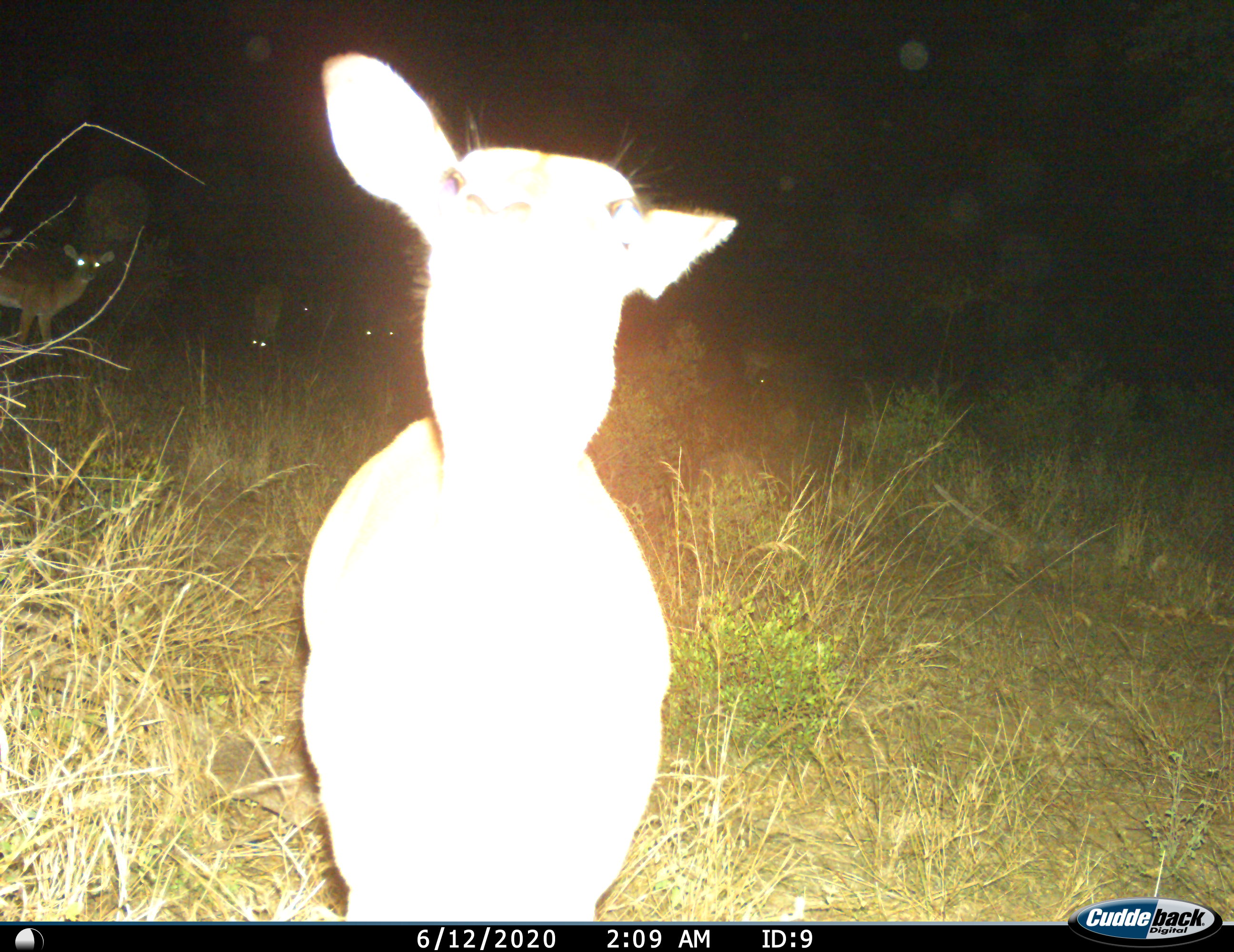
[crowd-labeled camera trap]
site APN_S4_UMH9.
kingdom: Animalia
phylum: Chordata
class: Mammalia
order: Artiodactyla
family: Bovidae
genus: Aepyceros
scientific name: Aepyceros melampus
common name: impala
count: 7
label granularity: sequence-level